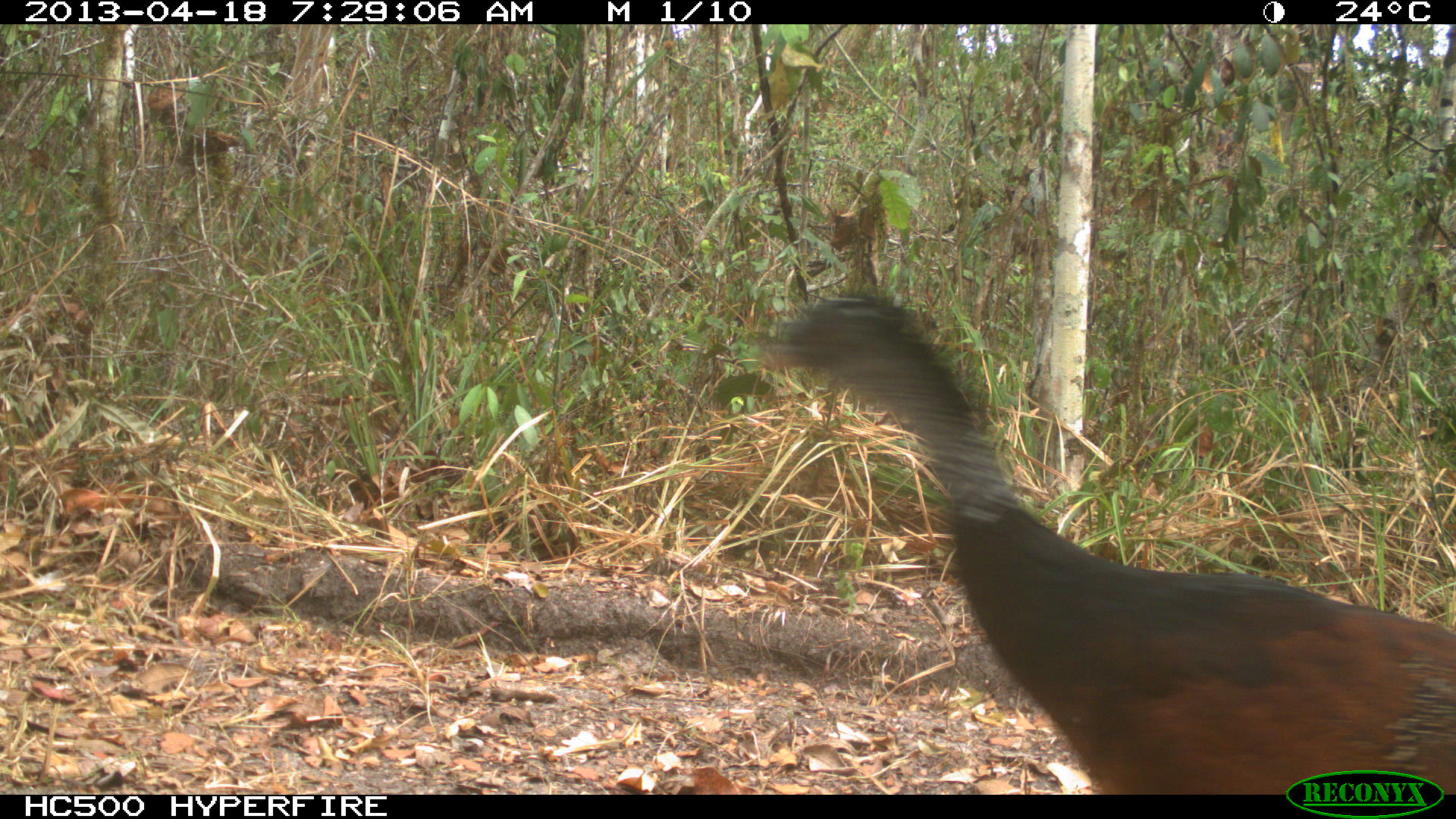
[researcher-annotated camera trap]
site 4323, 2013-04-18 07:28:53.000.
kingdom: Animalia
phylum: Chordata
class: Aves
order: Galliformes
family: Cracidae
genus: Crax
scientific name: Crax rubra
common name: great curassow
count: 1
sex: female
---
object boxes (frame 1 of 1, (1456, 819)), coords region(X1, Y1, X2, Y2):
crax rubra: region(751, 283, 1456, 794)